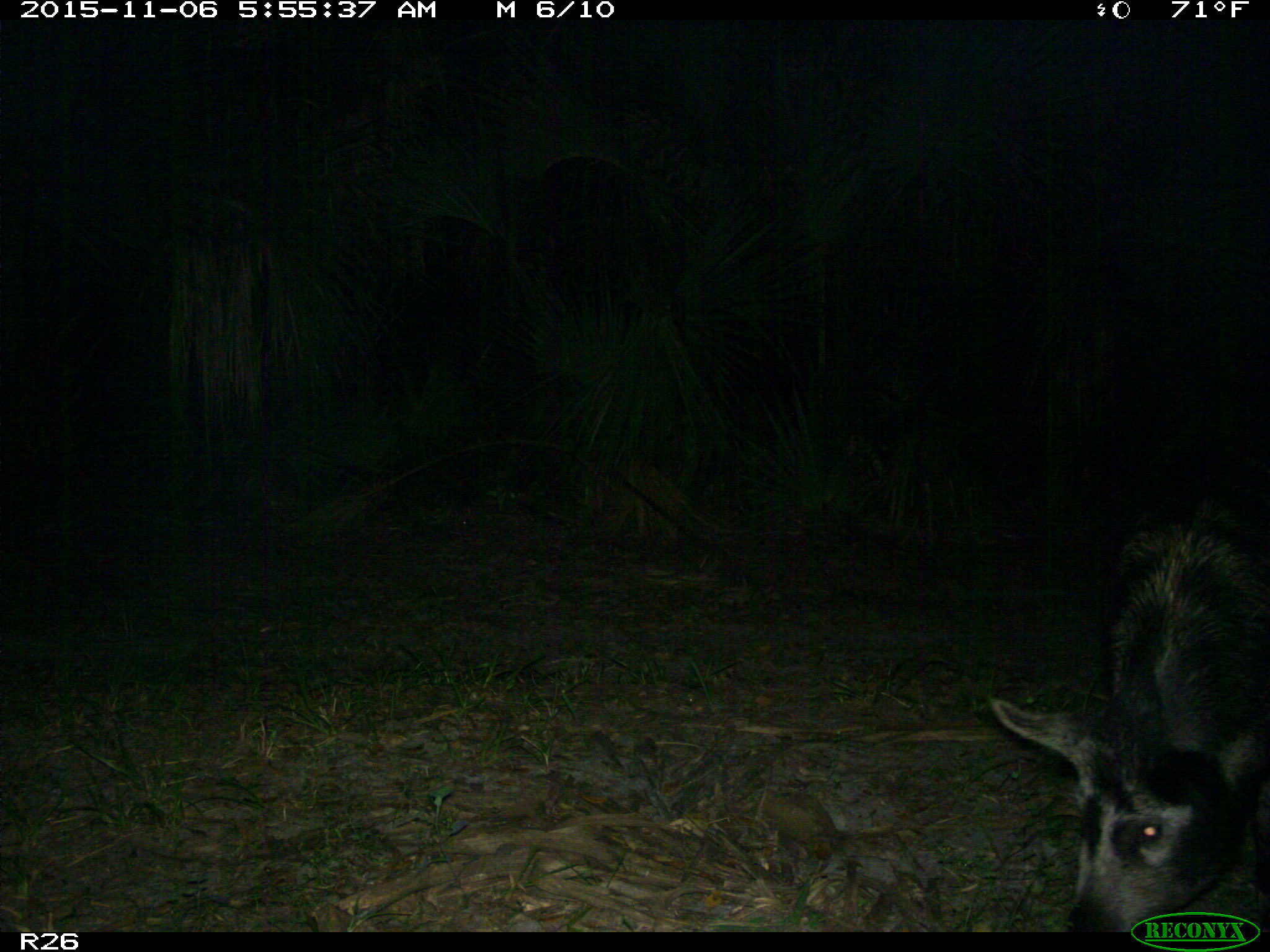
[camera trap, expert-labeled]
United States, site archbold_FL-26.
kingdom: Animalia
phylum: Chordata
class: Mammalia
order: Artiodactyla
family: Suidae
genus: Sus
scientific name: Sus scrofa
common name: wild boar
Sus scrofa (wild boar).